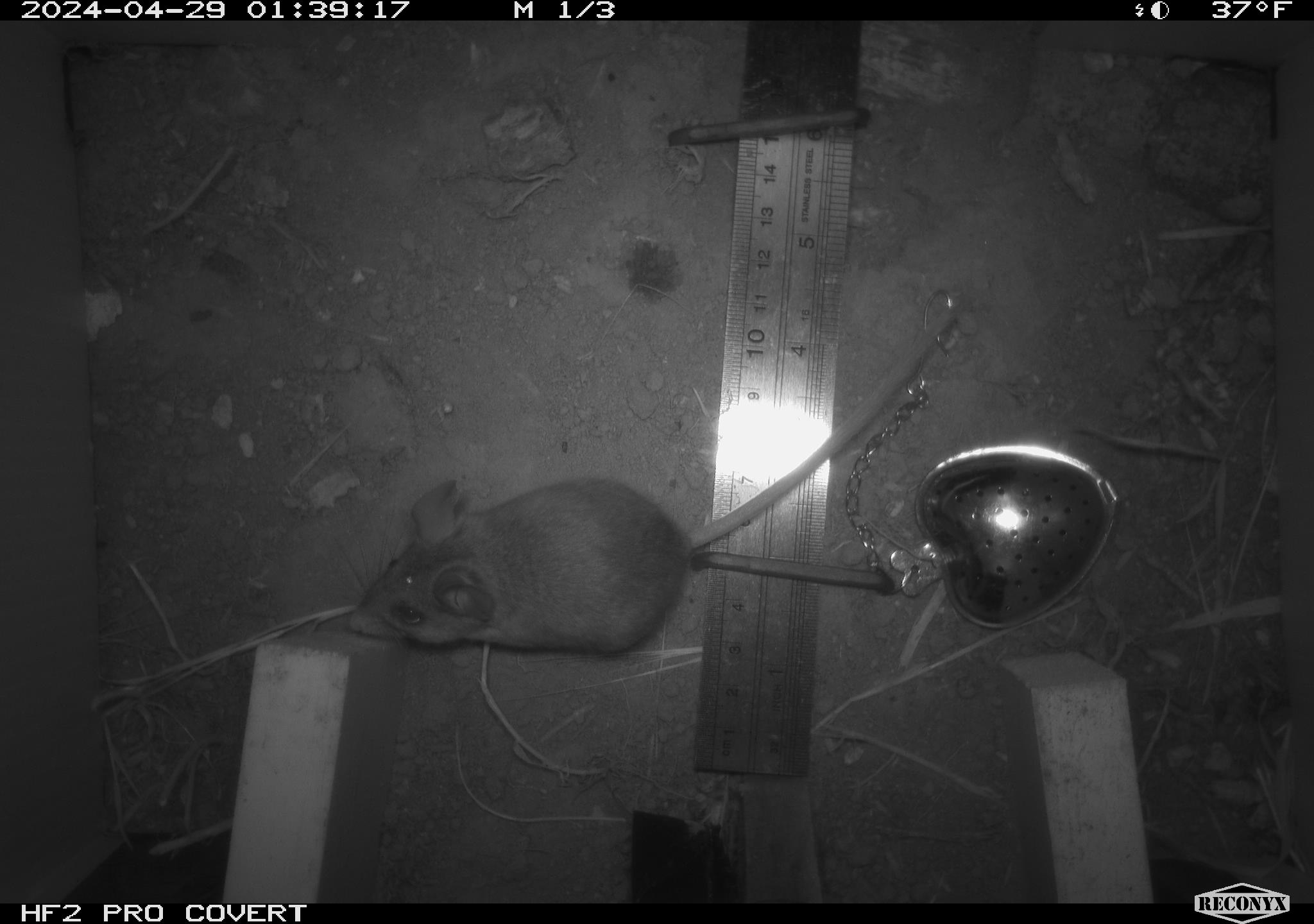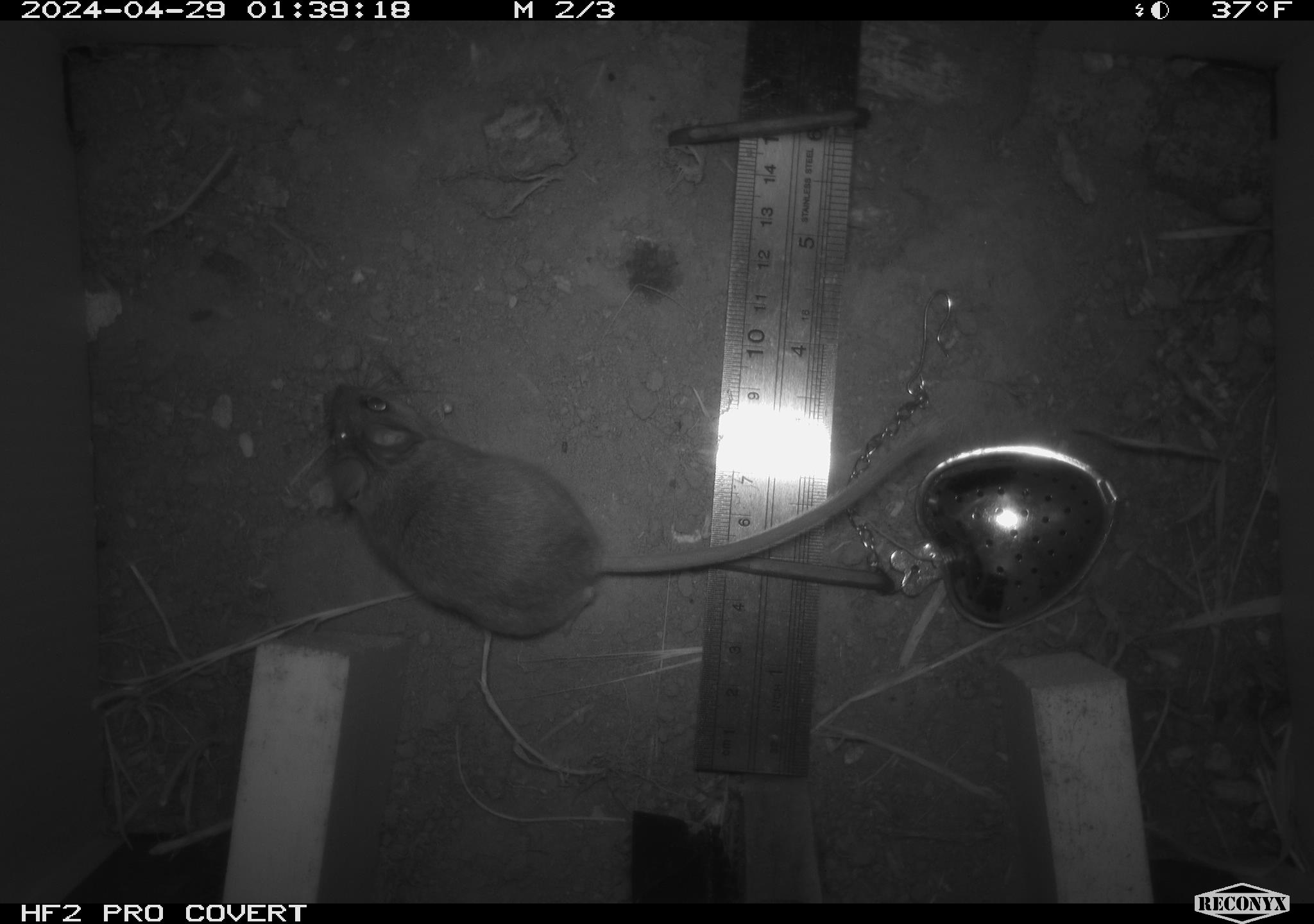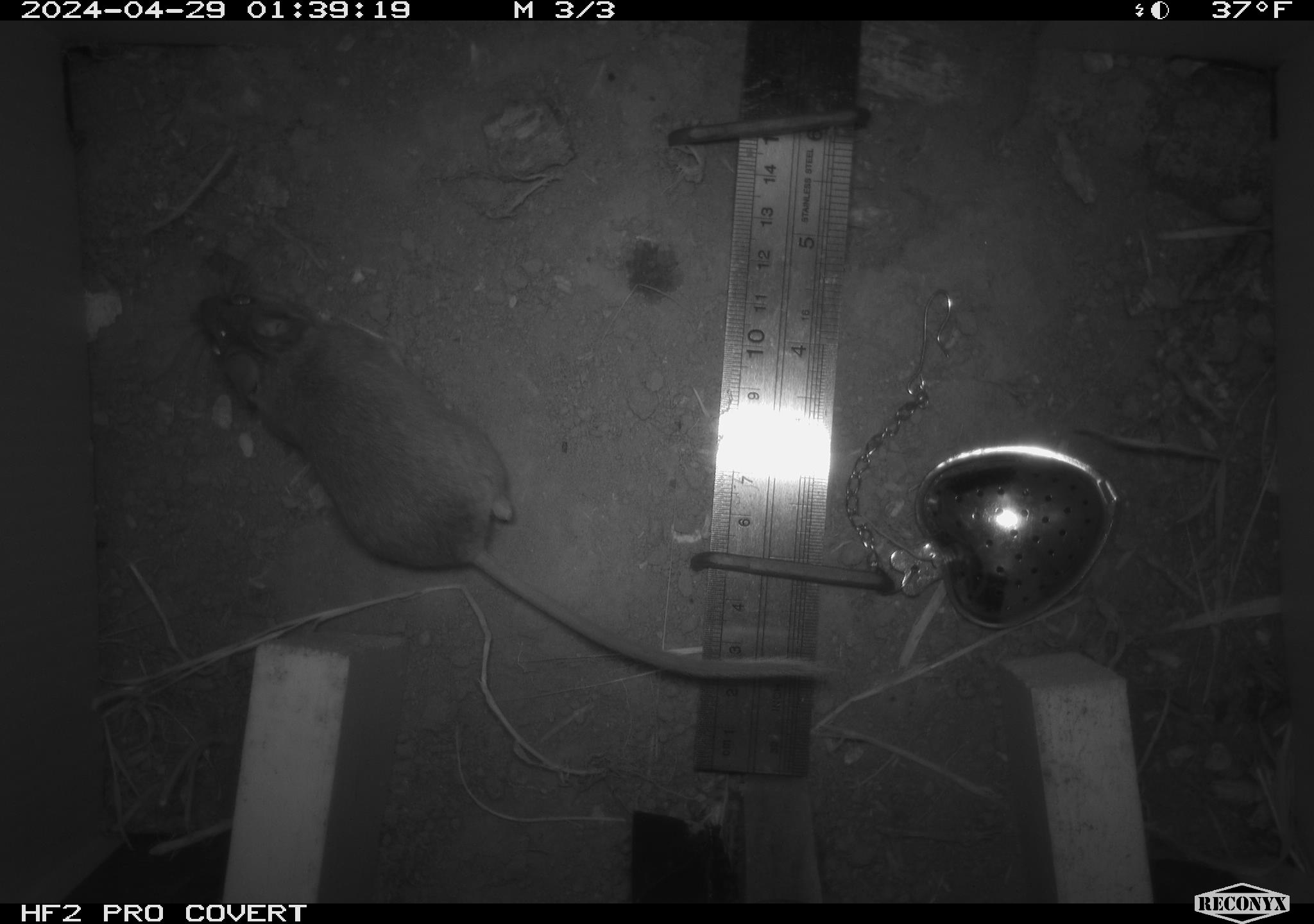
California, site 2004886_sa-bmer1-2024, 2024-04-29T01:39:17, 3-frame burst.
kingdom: Animalia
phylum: Chordata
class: Mammalia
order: Rodentia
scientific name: Rodentia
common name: mouse species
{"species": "mouse species (Rodentia)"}